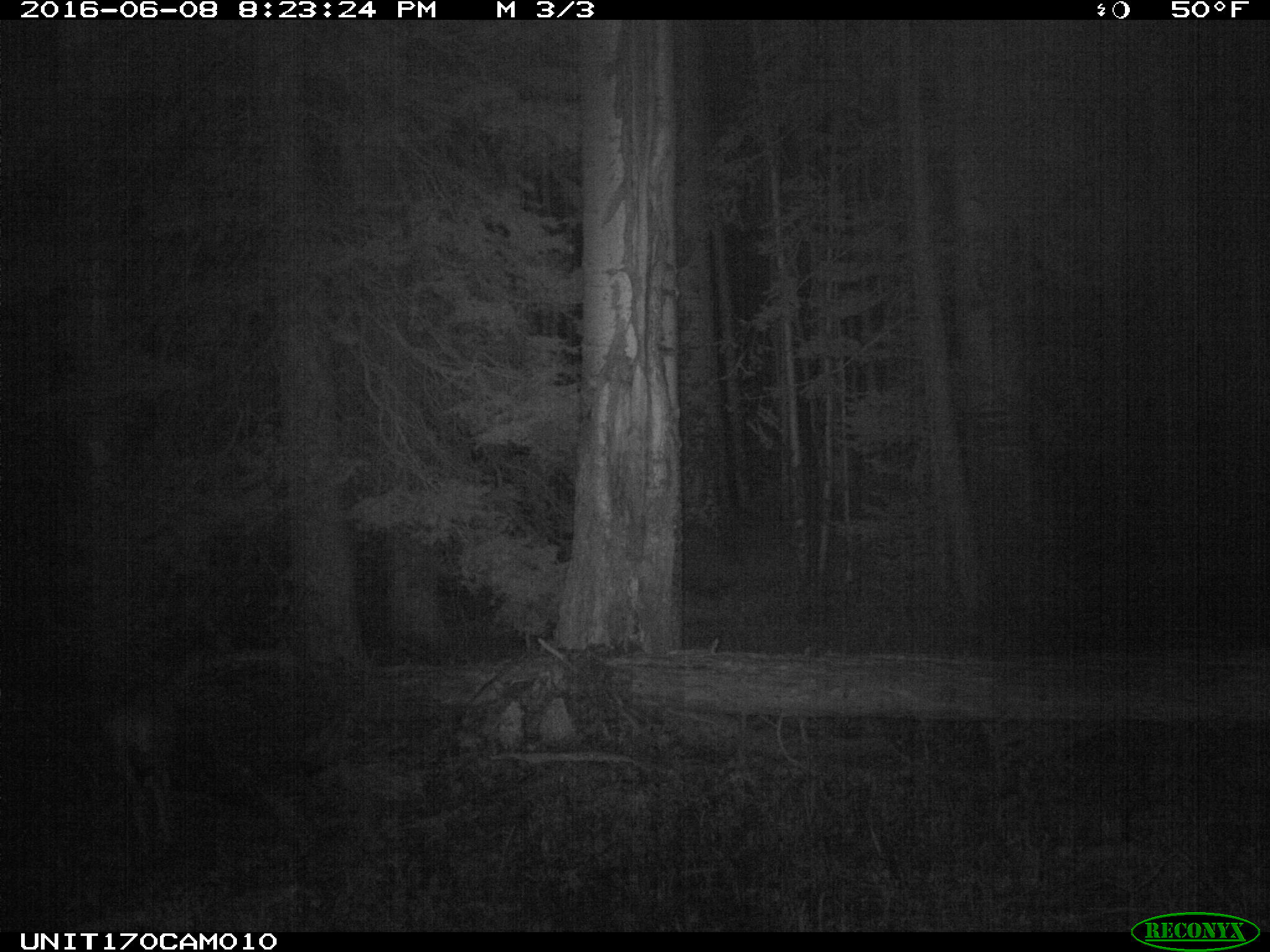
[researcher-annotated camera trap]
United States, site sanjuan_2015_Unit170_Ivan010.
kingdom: Animalia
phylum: Chordata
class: Mammalia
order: Artiodactyla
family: Cervidae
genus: Odocoileus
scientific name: Odocoileus hemionus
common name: mule deer